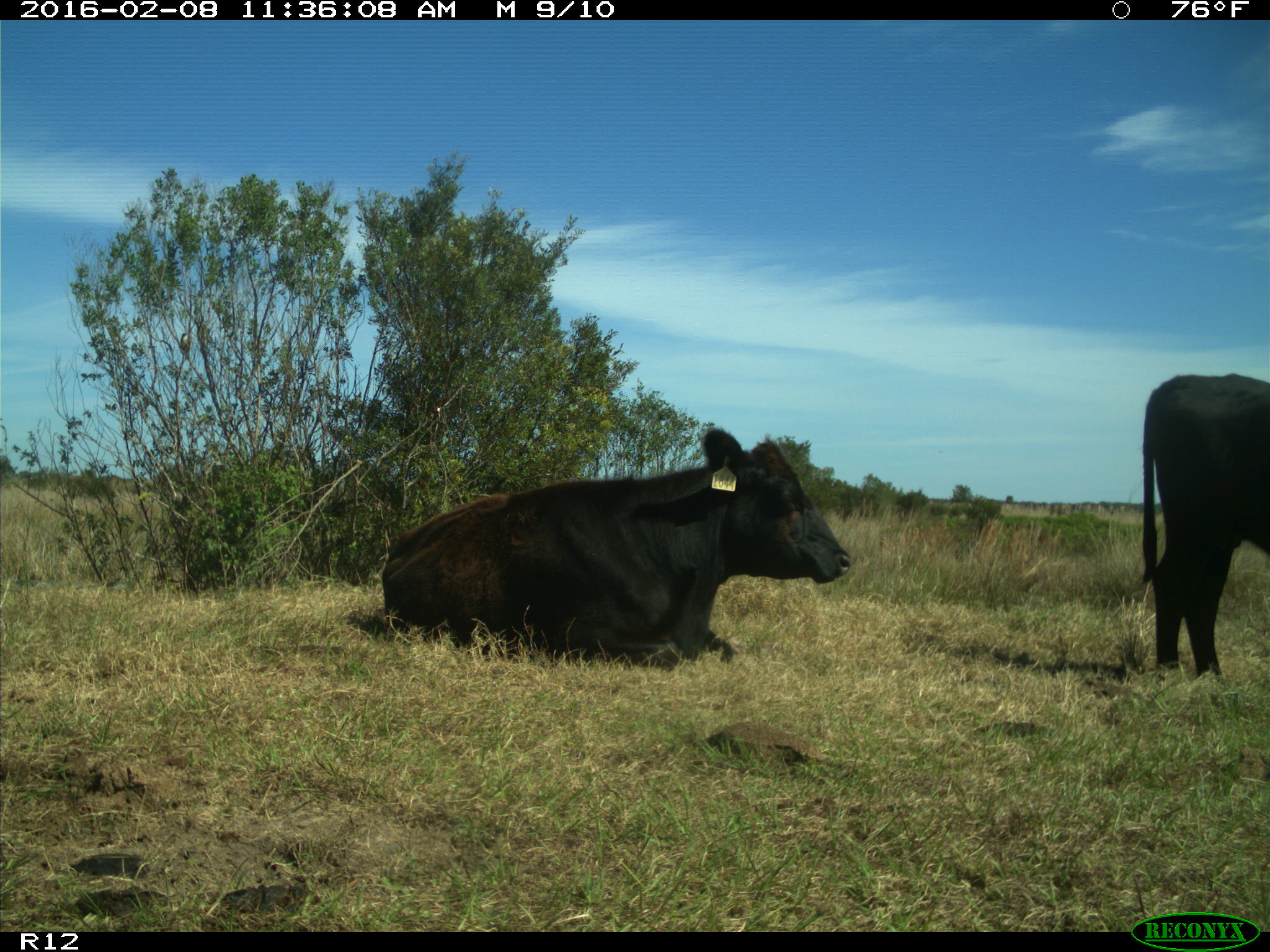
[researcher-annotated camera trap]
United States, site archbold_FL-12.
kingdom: Animalia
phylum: Chordata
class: Mammalia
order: Artiodactyla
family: Bovidae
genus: Bos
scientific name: Bos taurus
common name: domestic cow